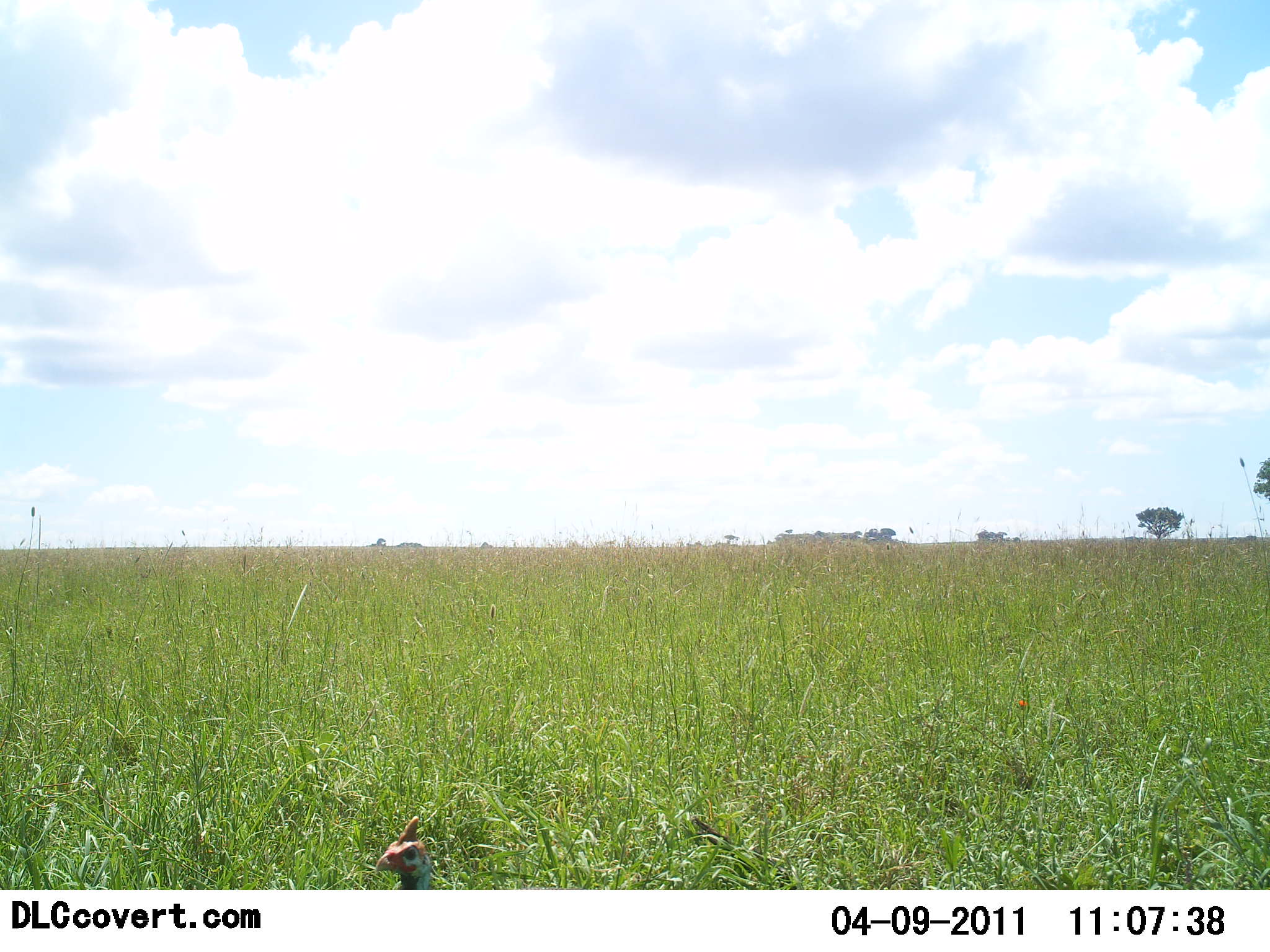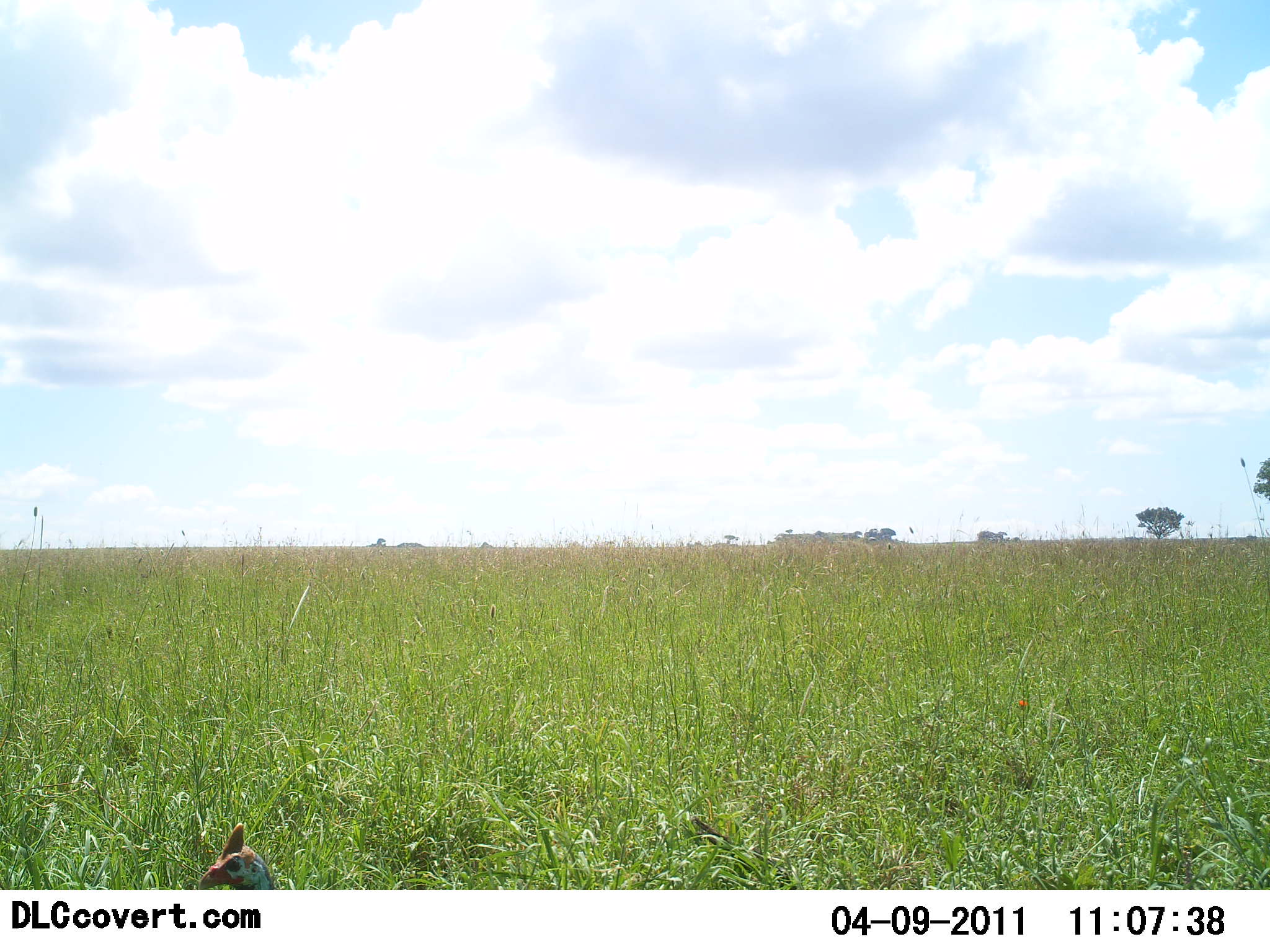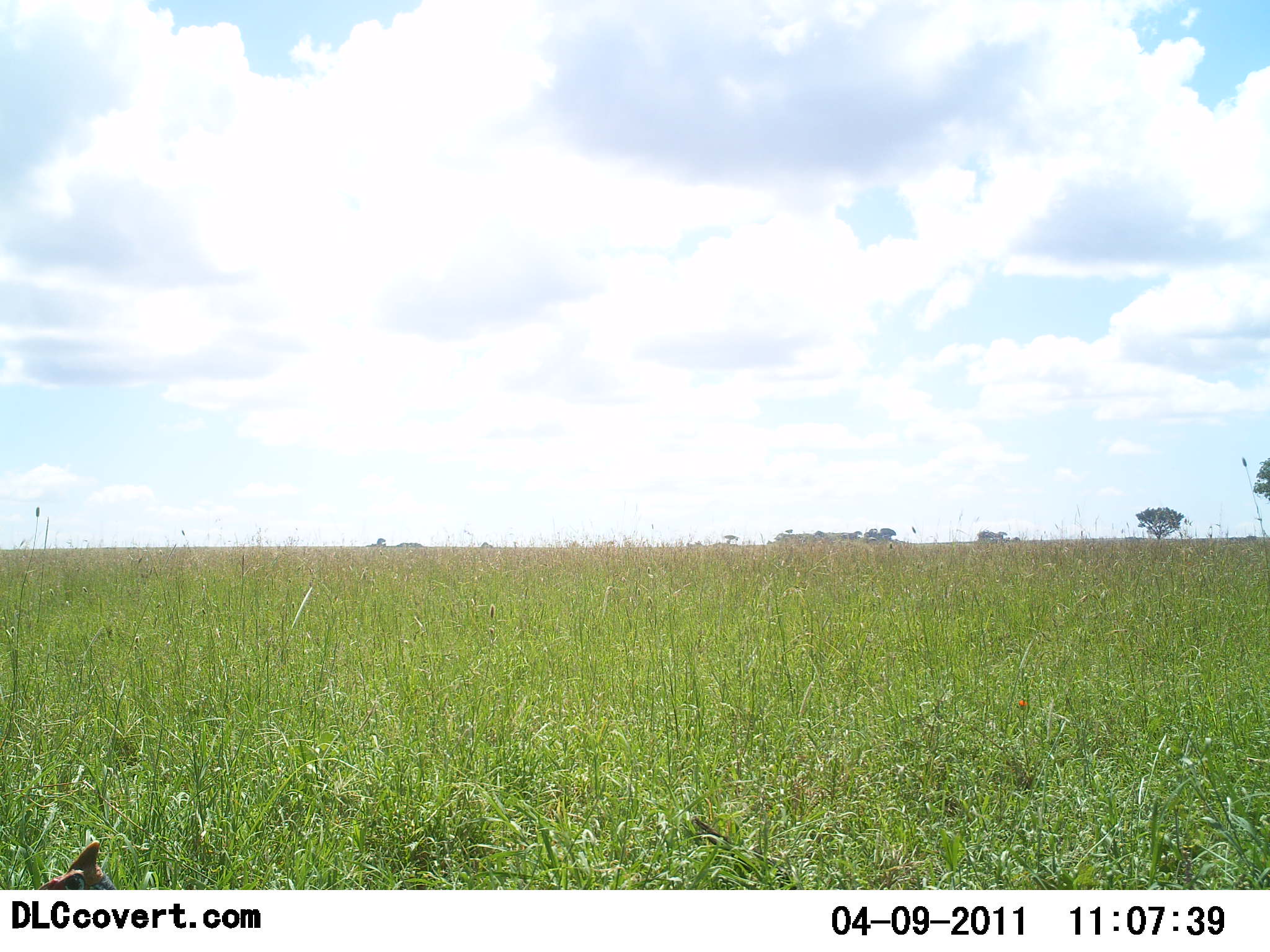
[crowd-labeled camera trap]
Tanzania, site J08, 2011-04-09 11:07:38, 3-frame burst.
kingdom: Animalia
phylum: Chordata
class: Aves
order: Galliformes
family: Numididae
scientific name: Numididae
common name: guinea fowl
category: guineafowl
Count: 1.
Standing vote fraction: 0%.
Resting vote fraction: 0%.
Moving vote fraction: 100%.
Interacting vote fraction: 0%.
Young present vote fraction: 0%.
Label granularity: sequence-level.